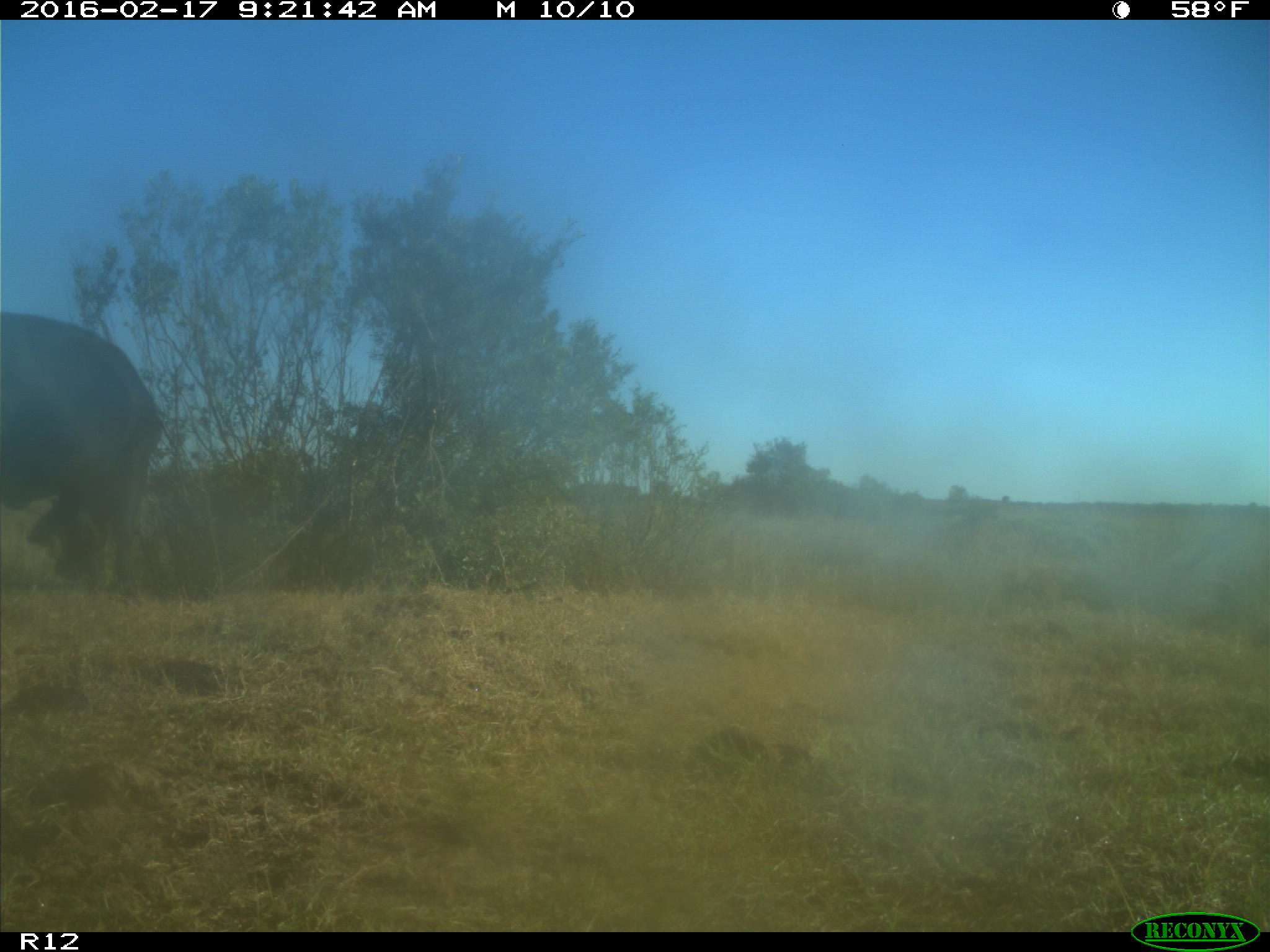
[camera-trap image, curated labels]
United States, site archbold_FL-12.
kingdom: Animalia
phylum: Chordata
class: Mammalia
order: Artiodactyla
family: Bovidae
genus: Bos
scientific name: Bos taurus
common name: domestic cow